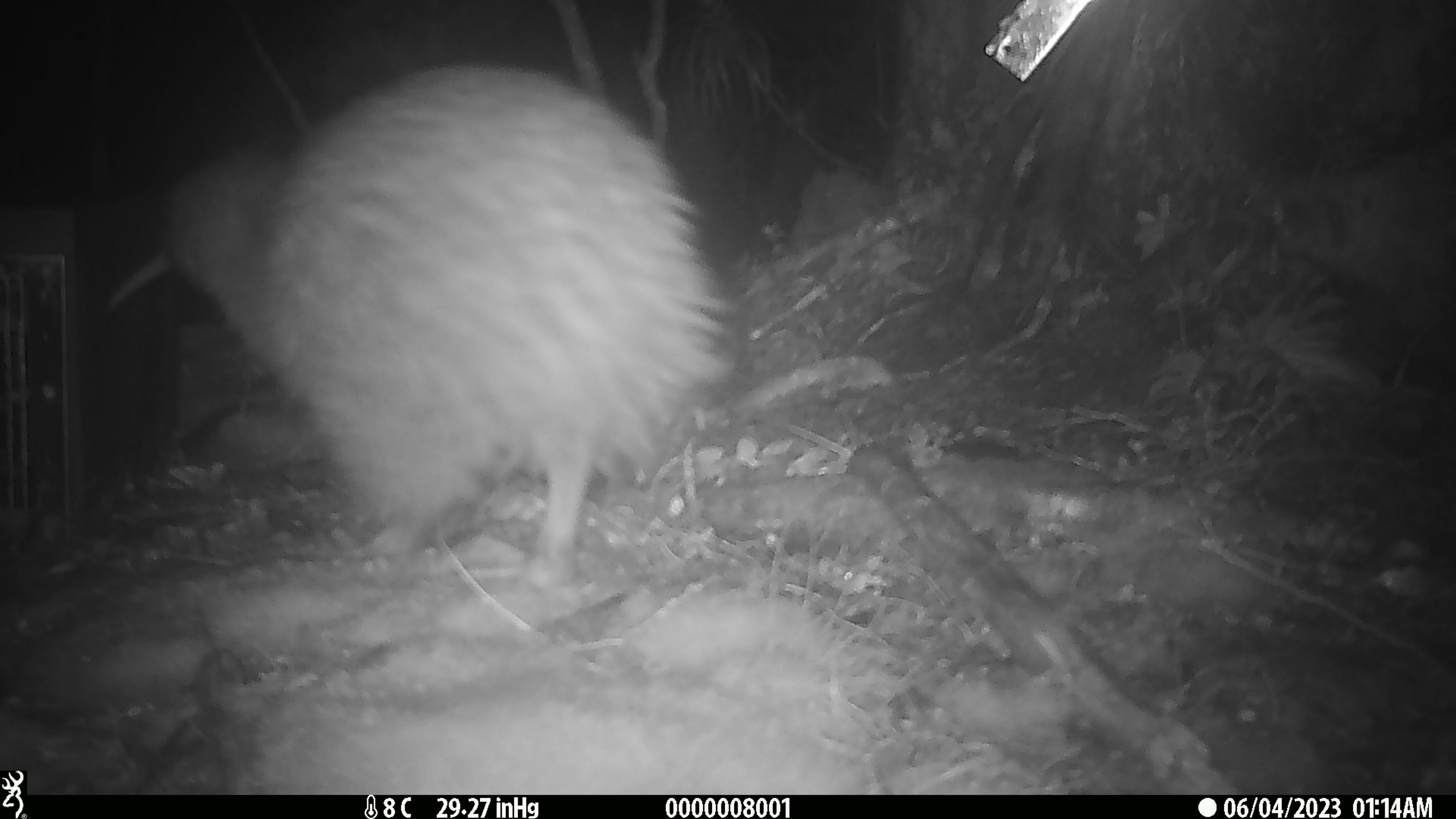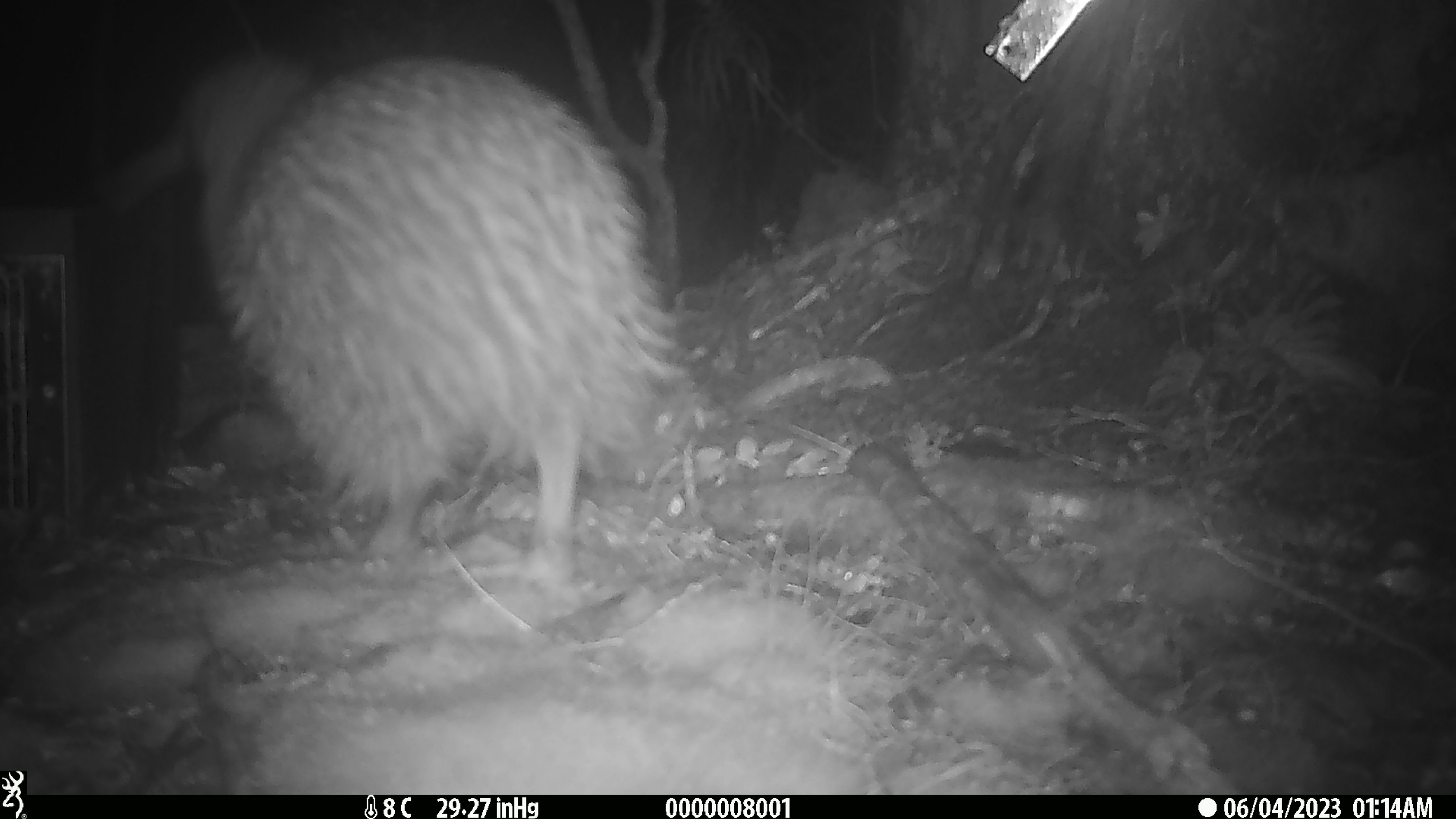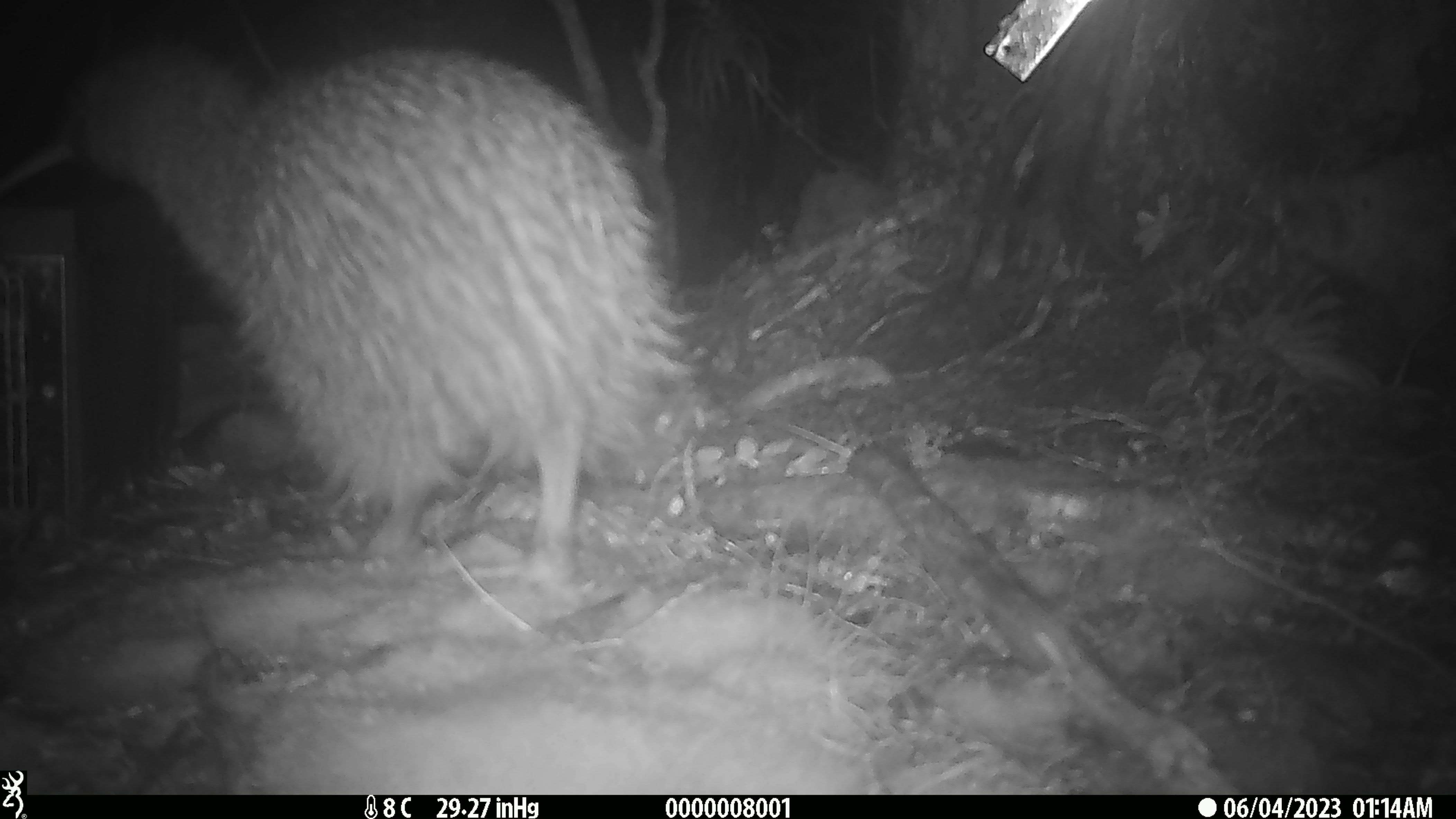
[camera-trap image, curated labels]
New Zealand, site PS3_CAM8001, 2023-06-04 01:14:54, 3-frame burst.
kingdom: Animalia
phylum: Chordata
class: Aves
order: Apterygiformes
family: Apterygidae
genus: Apteryx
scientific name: Apteryx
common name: kiwi